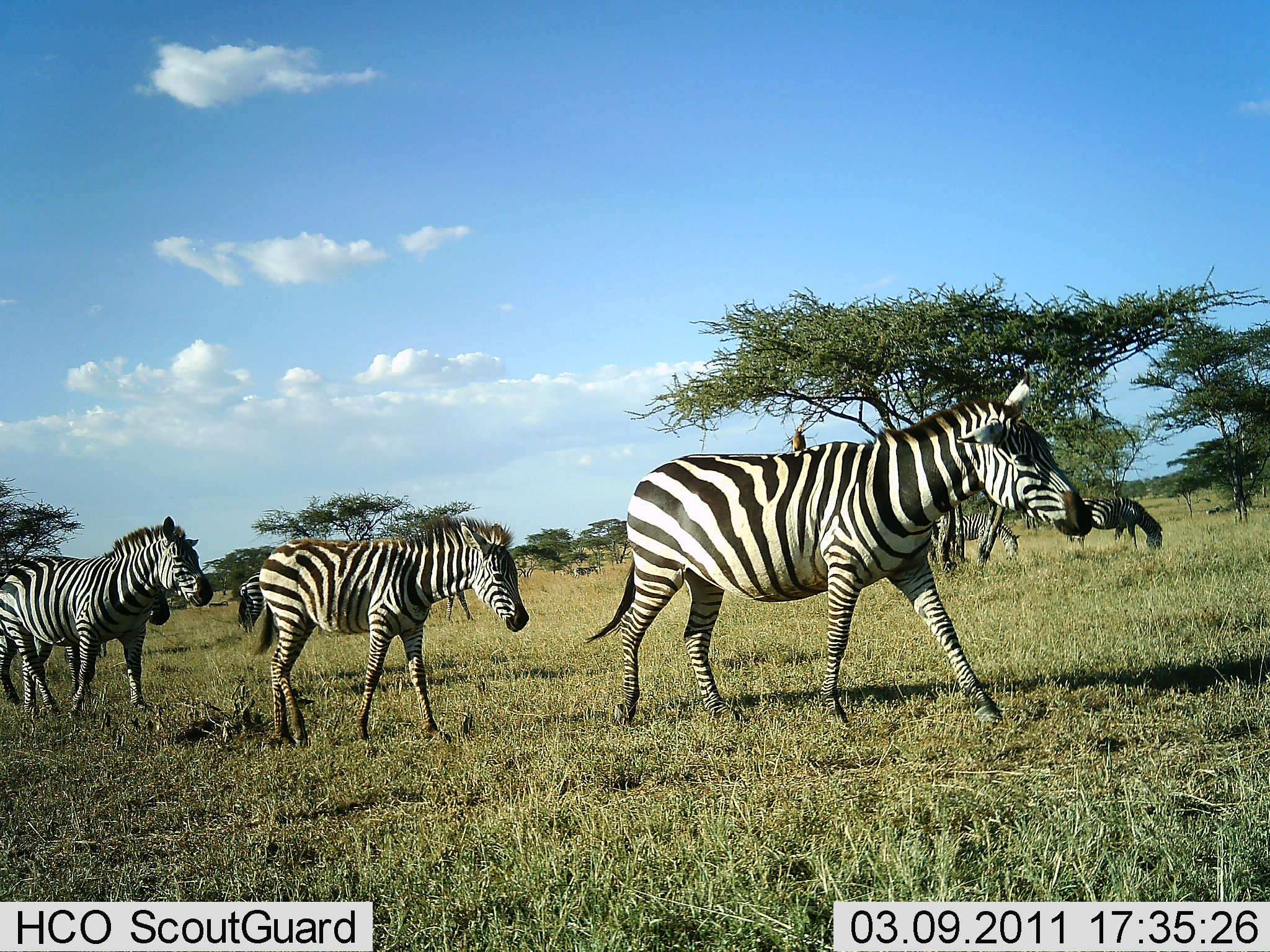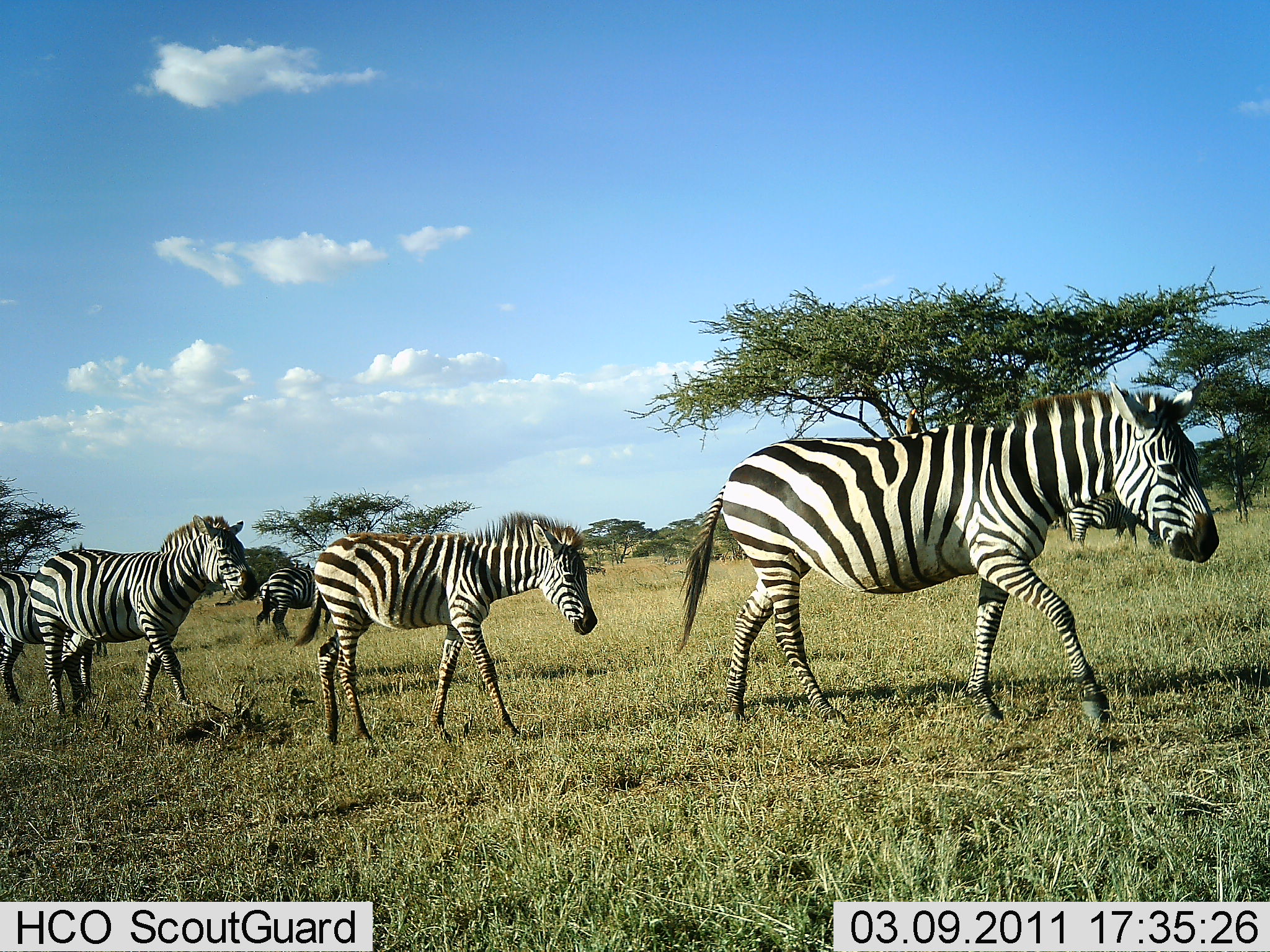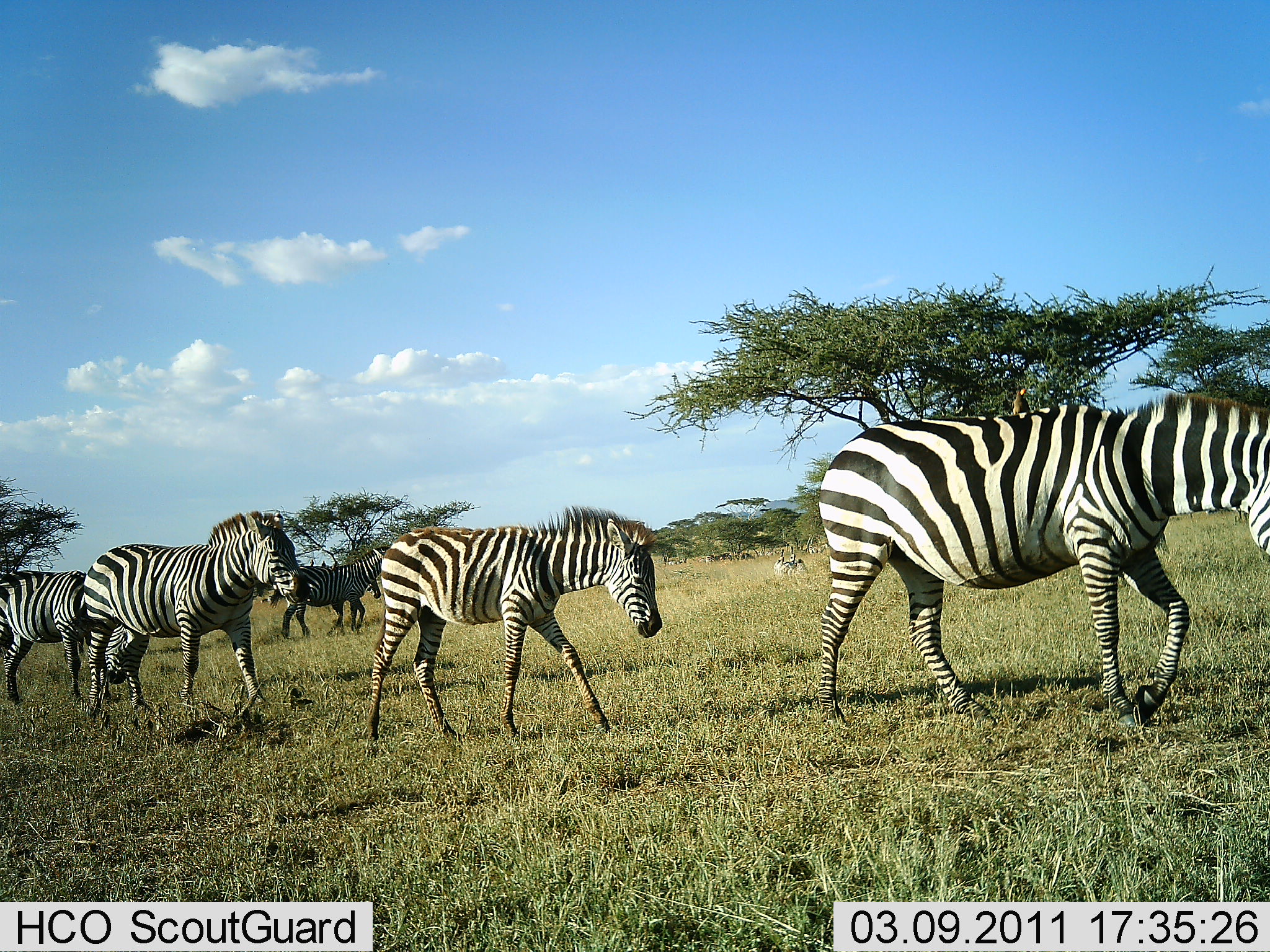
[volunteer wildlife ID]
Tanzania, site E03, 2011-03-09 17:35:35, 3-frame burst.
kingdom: Animalia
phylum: Chordata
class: Mammalia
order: Perissodactyla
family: Equidae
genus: Equus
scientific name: Equus quagga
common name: plains zebra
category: zebra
Zebra (plains zebra) (Equus quagga), count 6. Behavior (volunteer vote fractions): standing 9%, resting 0%, moving 100%, interacting 0%. Young present (vote fraction): 45%. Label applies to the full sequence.